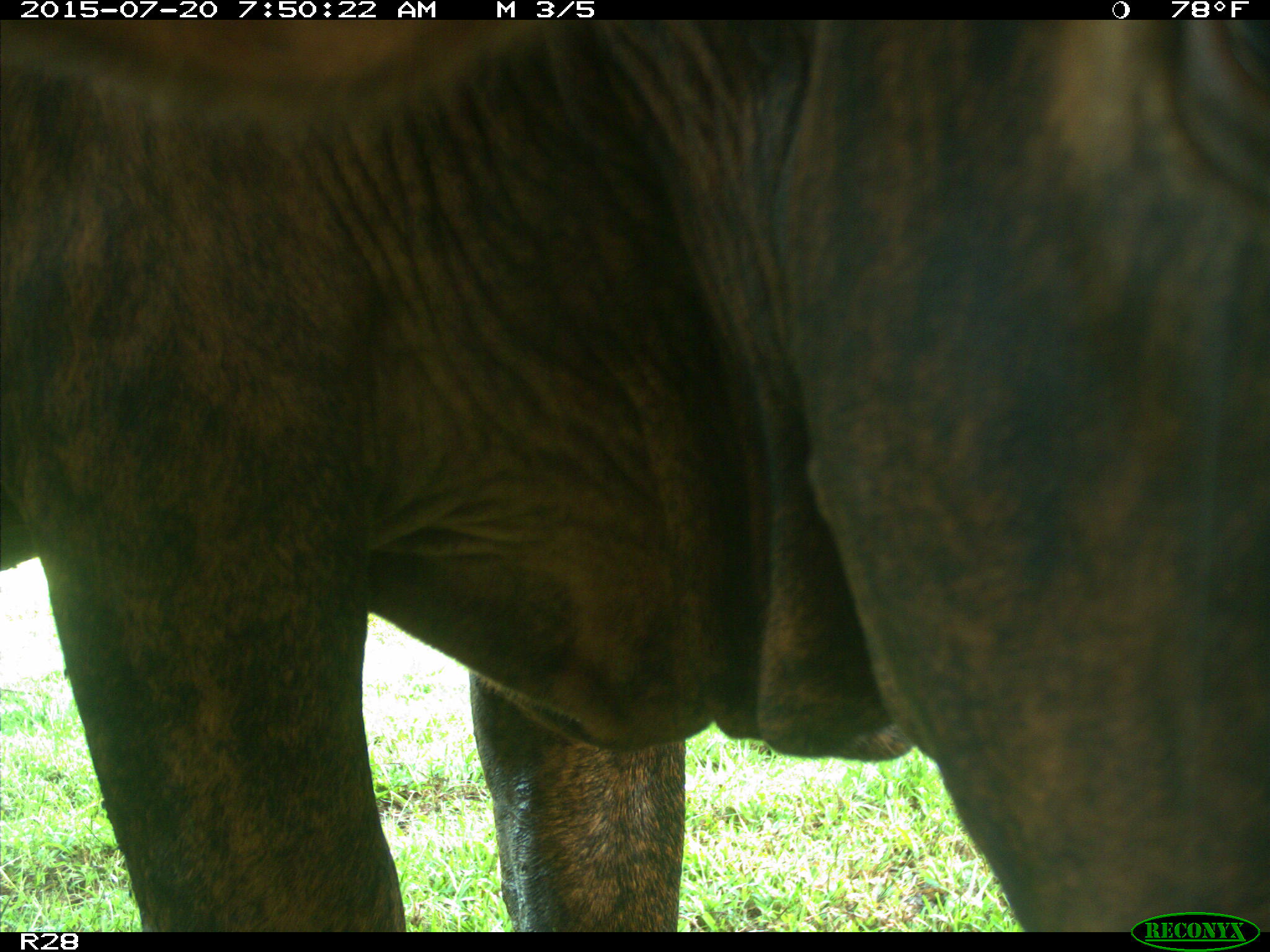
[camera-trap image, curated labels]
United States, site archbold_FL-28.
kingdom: Animalia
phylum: Chordata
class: Mammalia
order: Artiodactyla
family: Bovidae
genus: Bos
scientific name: Bos taurus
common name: domestic cow